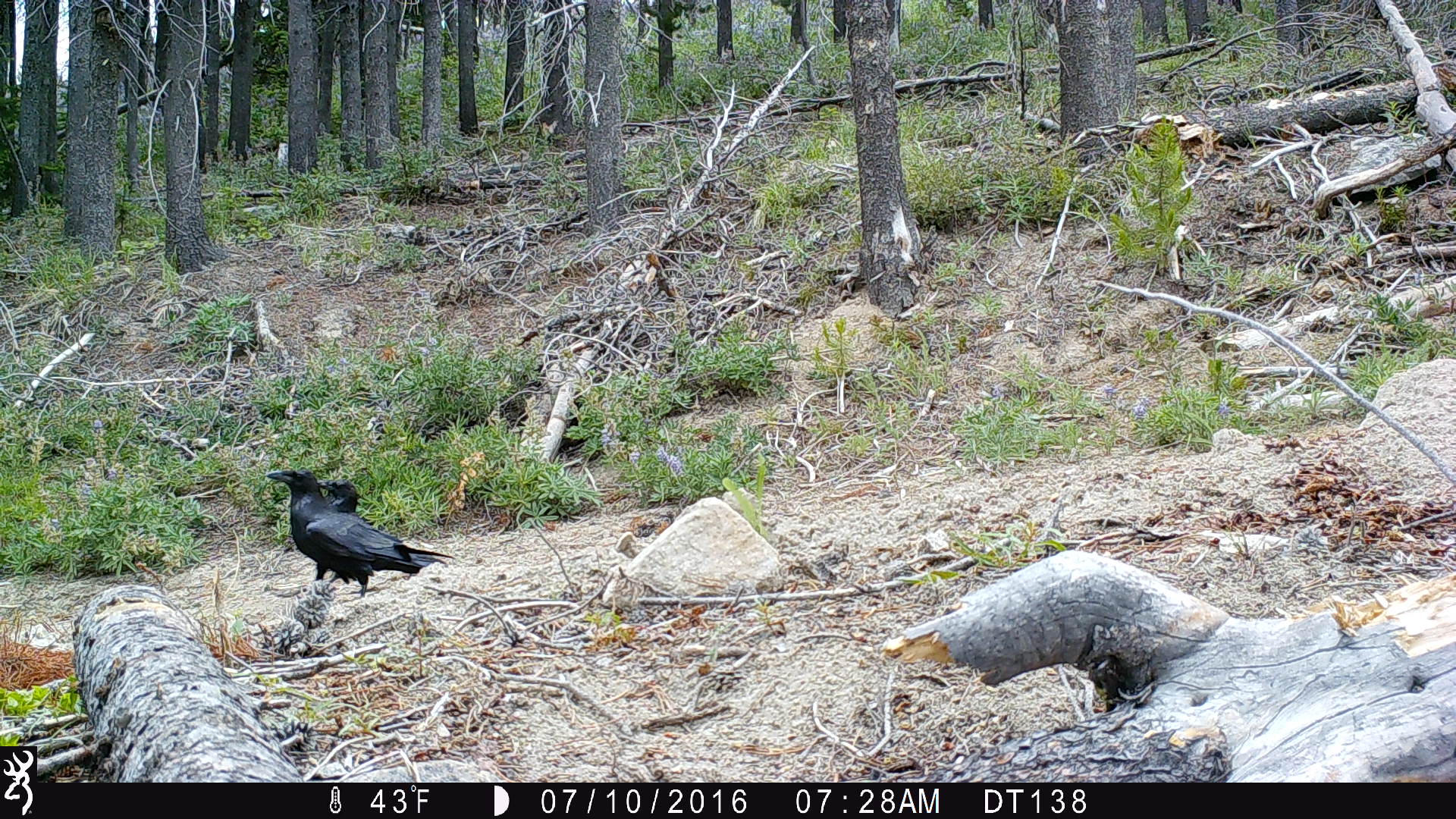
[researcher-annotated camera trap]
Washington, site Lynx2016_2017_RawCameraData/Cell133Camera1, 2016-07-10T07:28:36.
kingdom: Animalia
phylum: Chordata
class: Aves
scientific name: Aves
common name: birds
Aves (birds). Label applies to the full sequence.